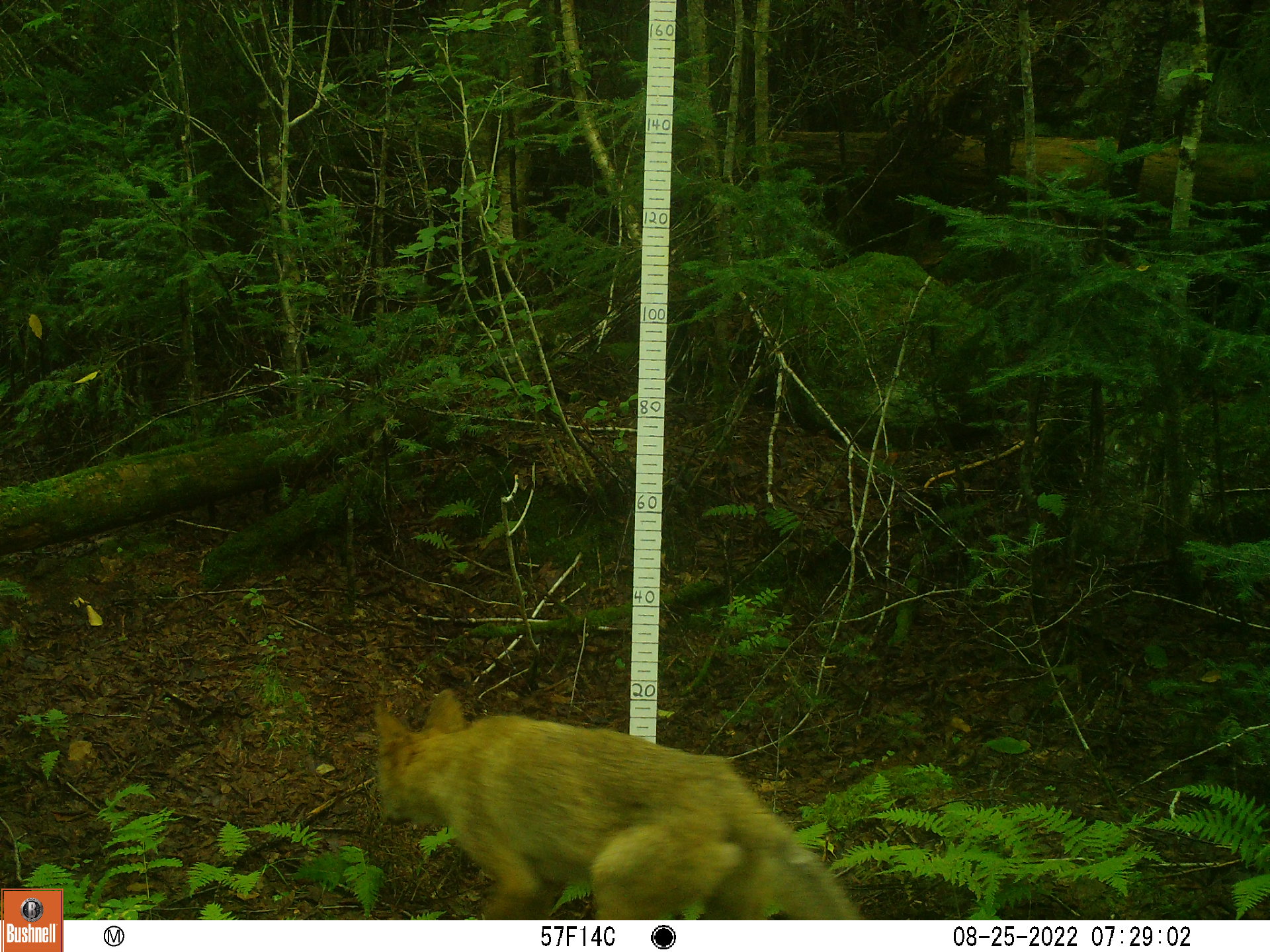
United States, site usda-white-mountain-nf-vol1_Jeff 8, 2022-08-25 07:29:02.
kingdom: Animalia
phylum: Chordata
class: Mammalia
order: Carnivora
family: Canidae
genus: Canis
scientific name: Canis latrans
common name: coyote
Coyote (Canis latrans).